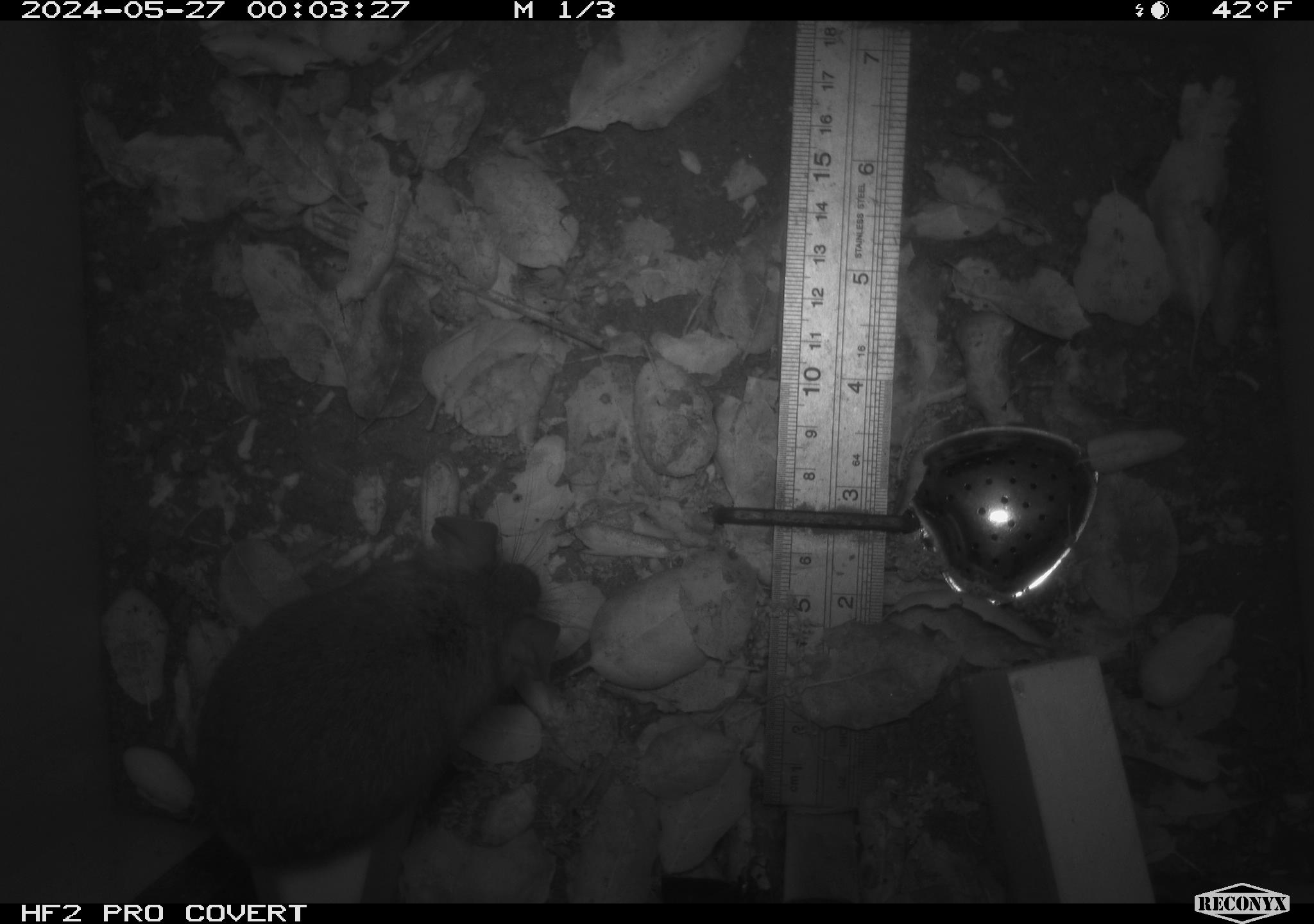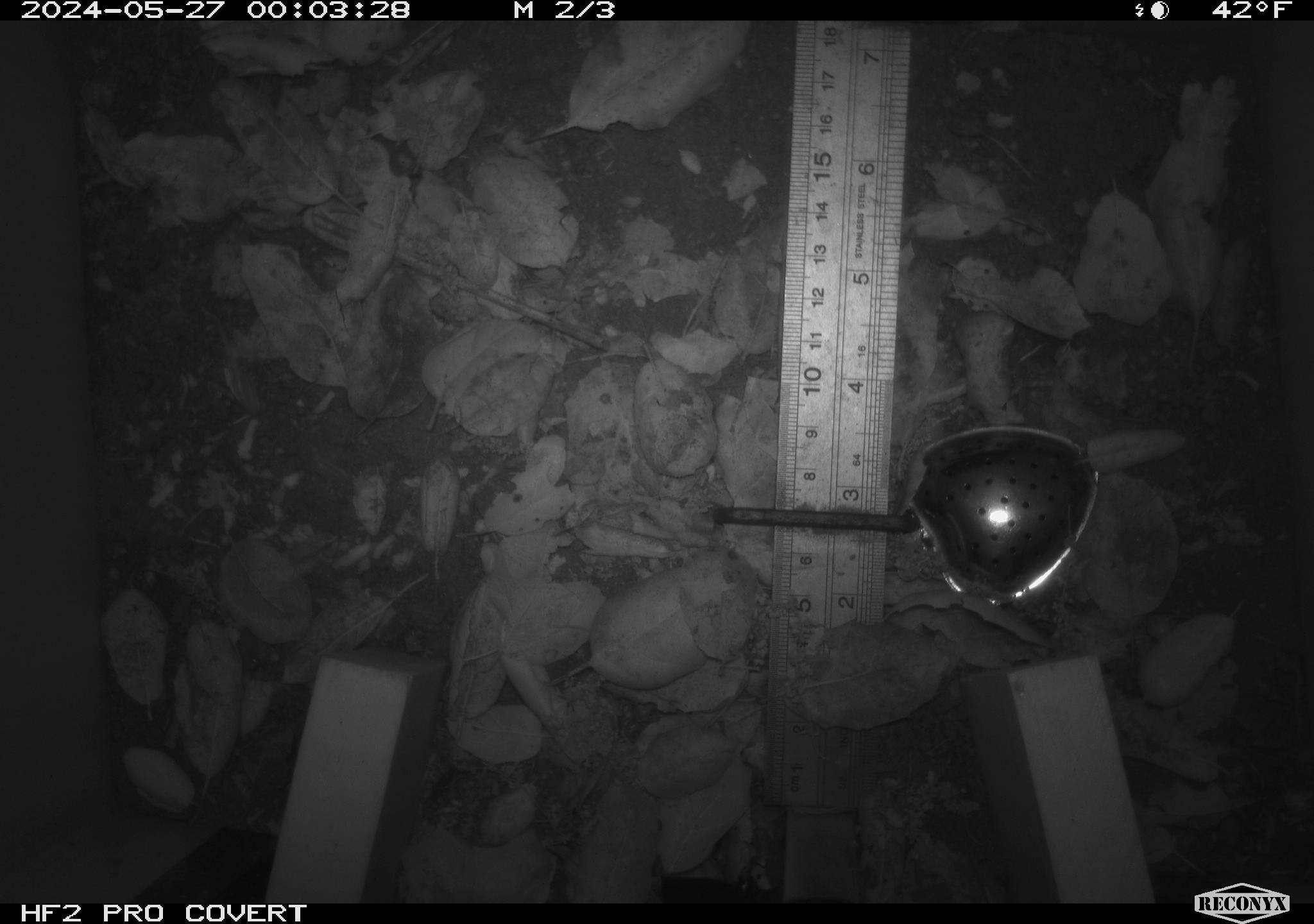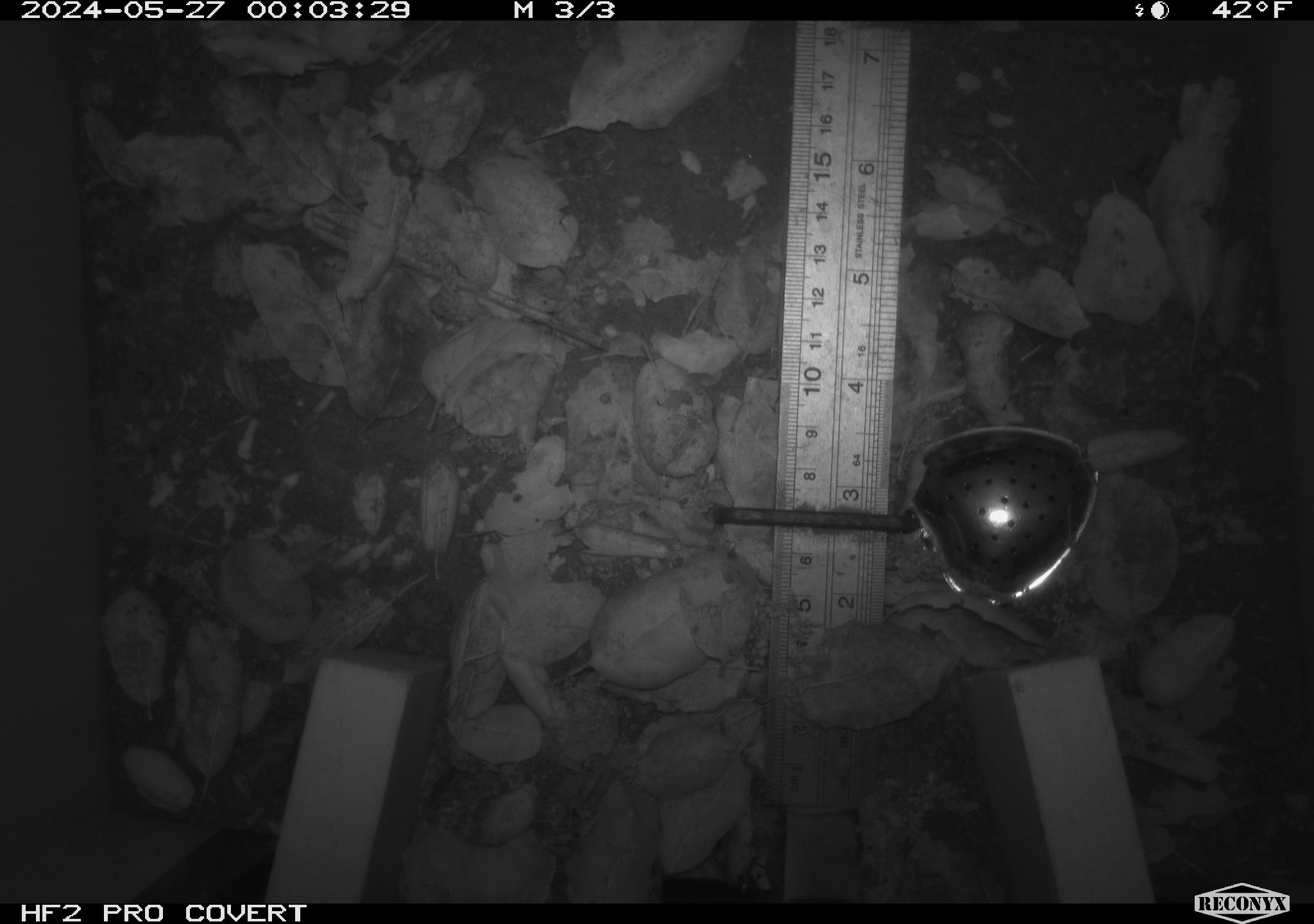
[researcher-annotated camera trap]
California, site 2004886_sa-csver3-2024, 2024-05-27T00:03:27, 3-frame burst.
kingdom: Animalia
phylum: Chordata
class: Mammalia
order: Rodentia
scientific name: Rodentia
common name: rodent